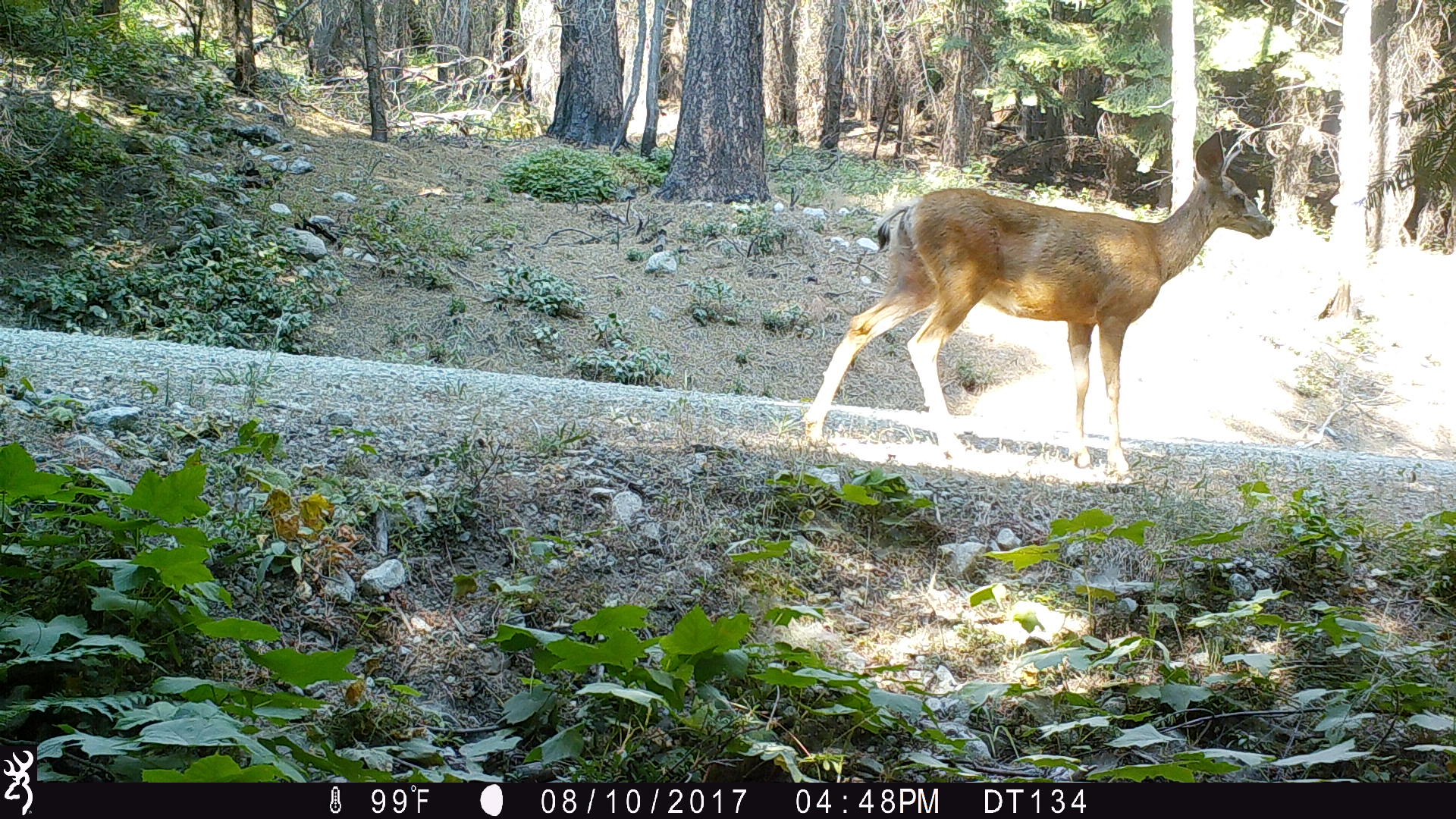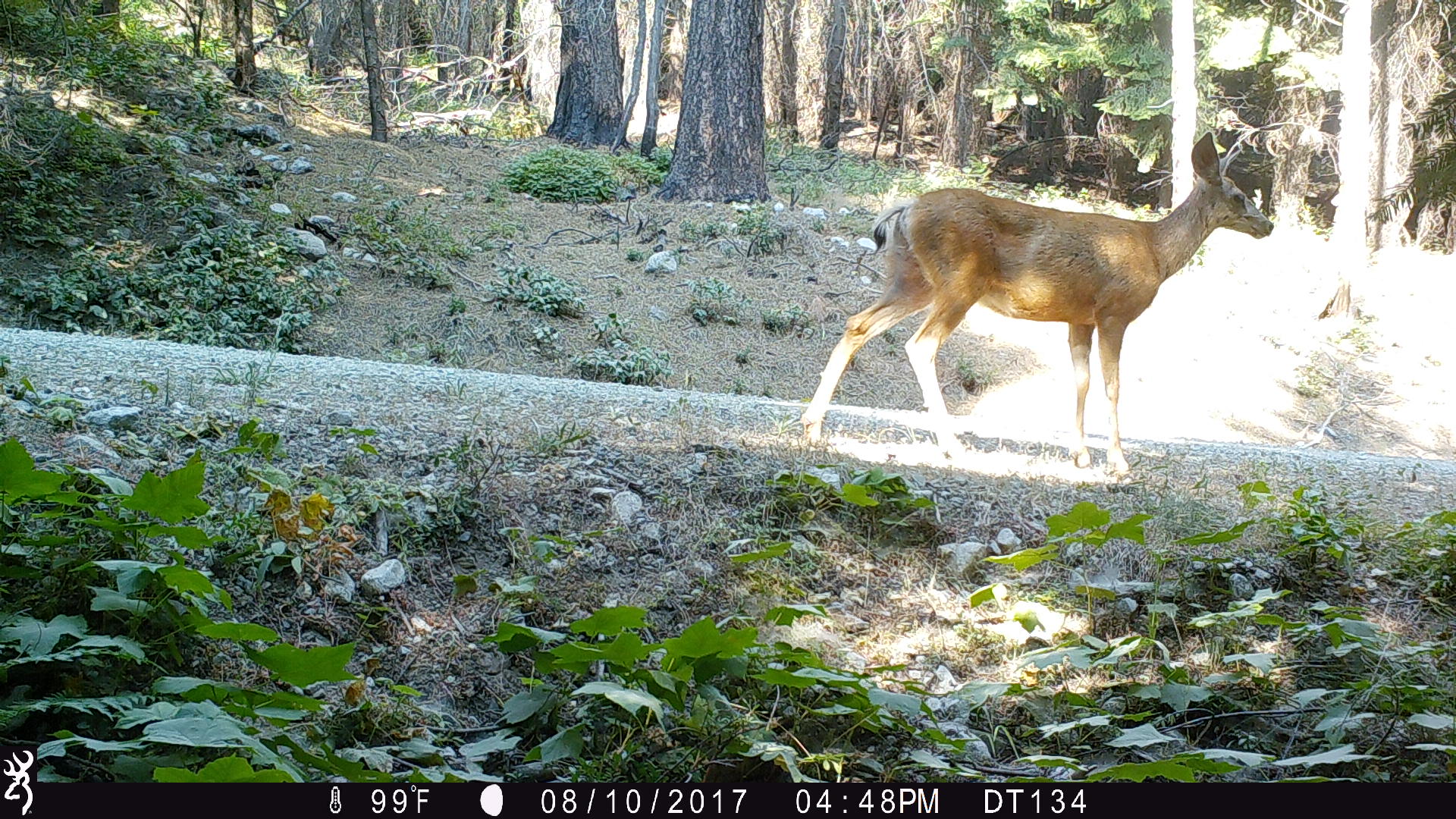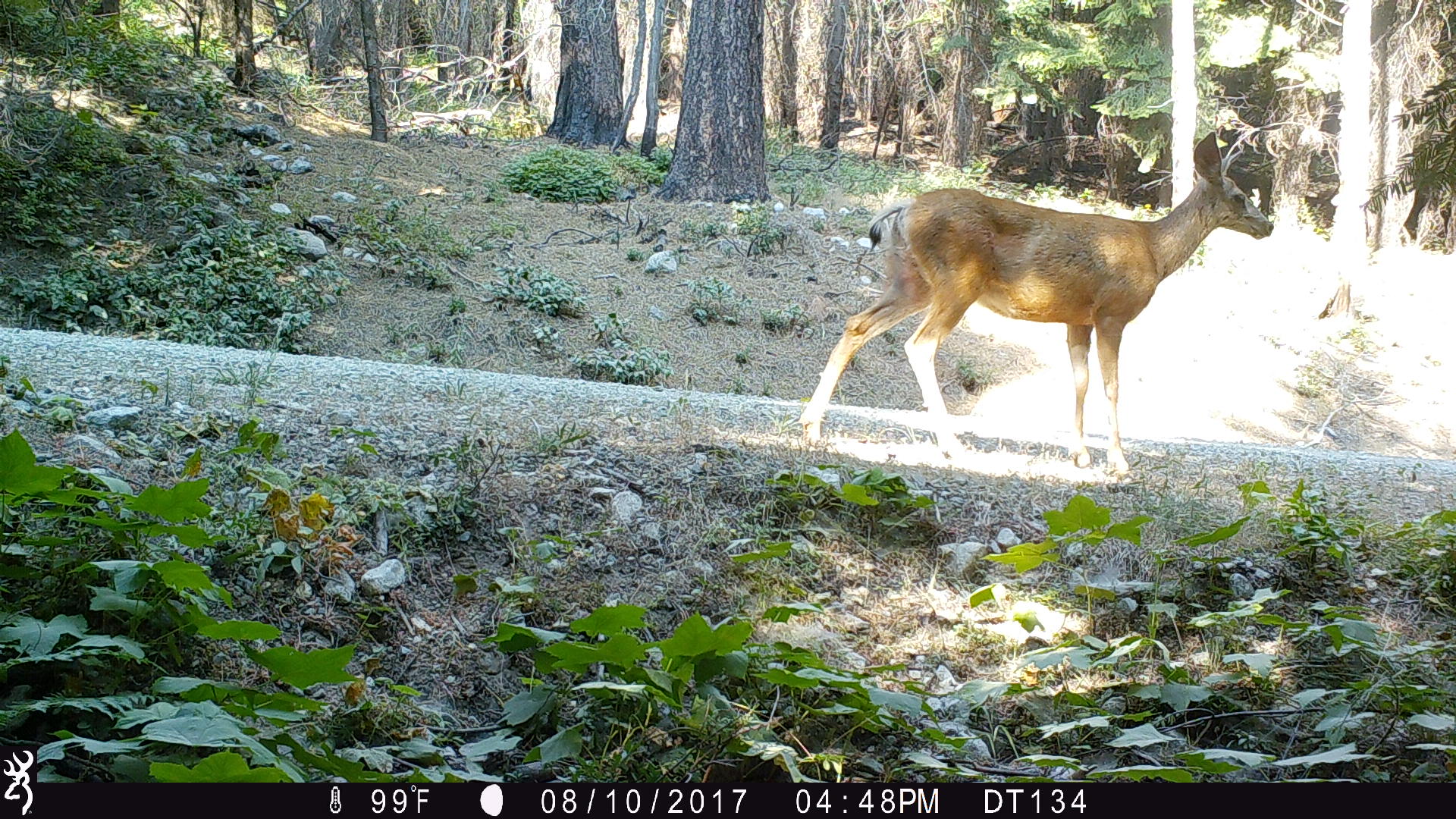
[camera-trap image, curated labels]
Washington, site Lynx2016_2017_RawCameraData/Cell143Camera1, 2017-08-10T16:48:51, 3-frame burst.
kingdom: Animalia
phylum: Chordata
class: Mammalia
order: Artiodactyla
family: Cervidae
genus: Odocoileus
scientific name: Odocoileus hemionus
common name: mule deer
Odocoileus hemionus (mule deer). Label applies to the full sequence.